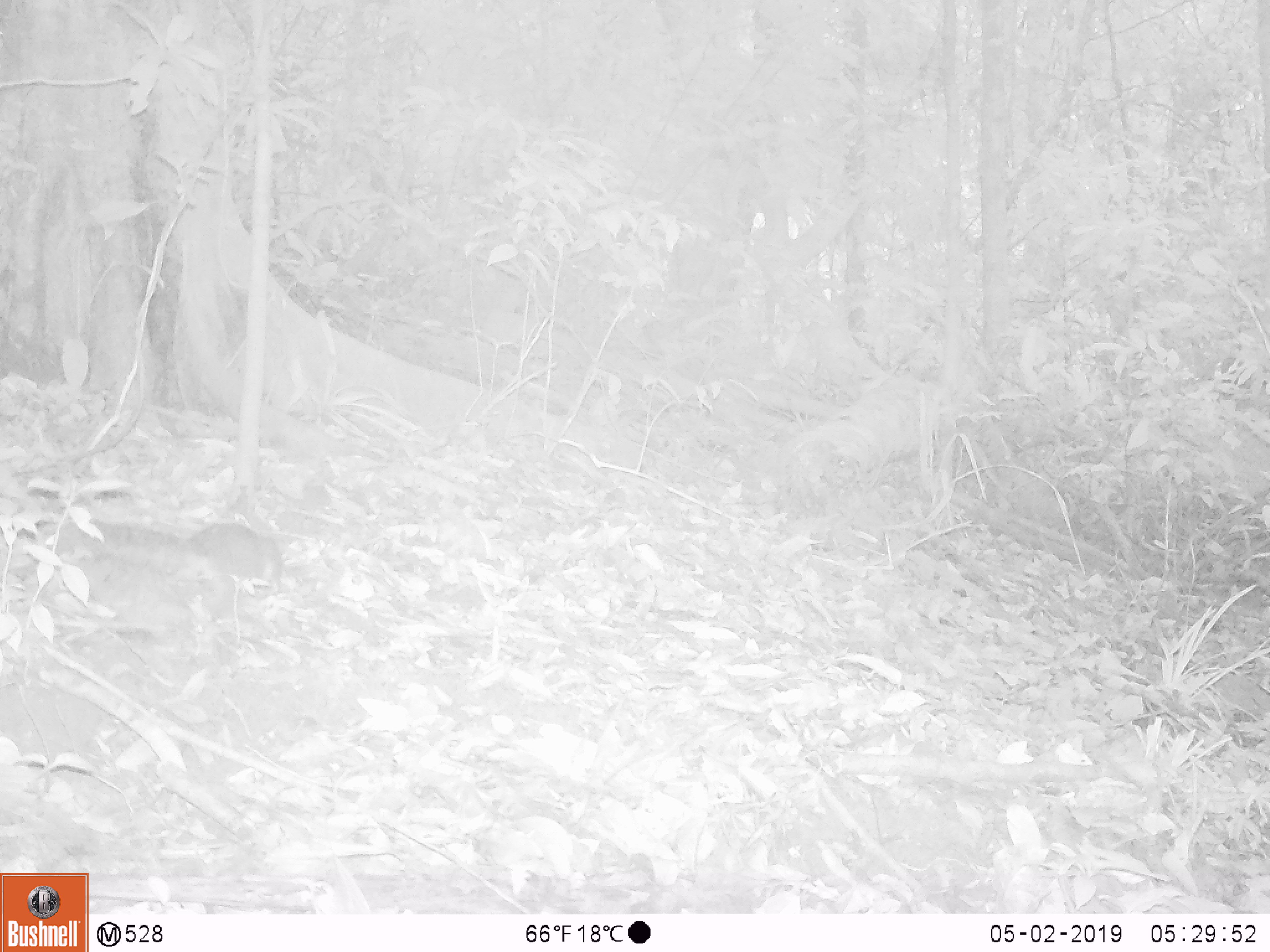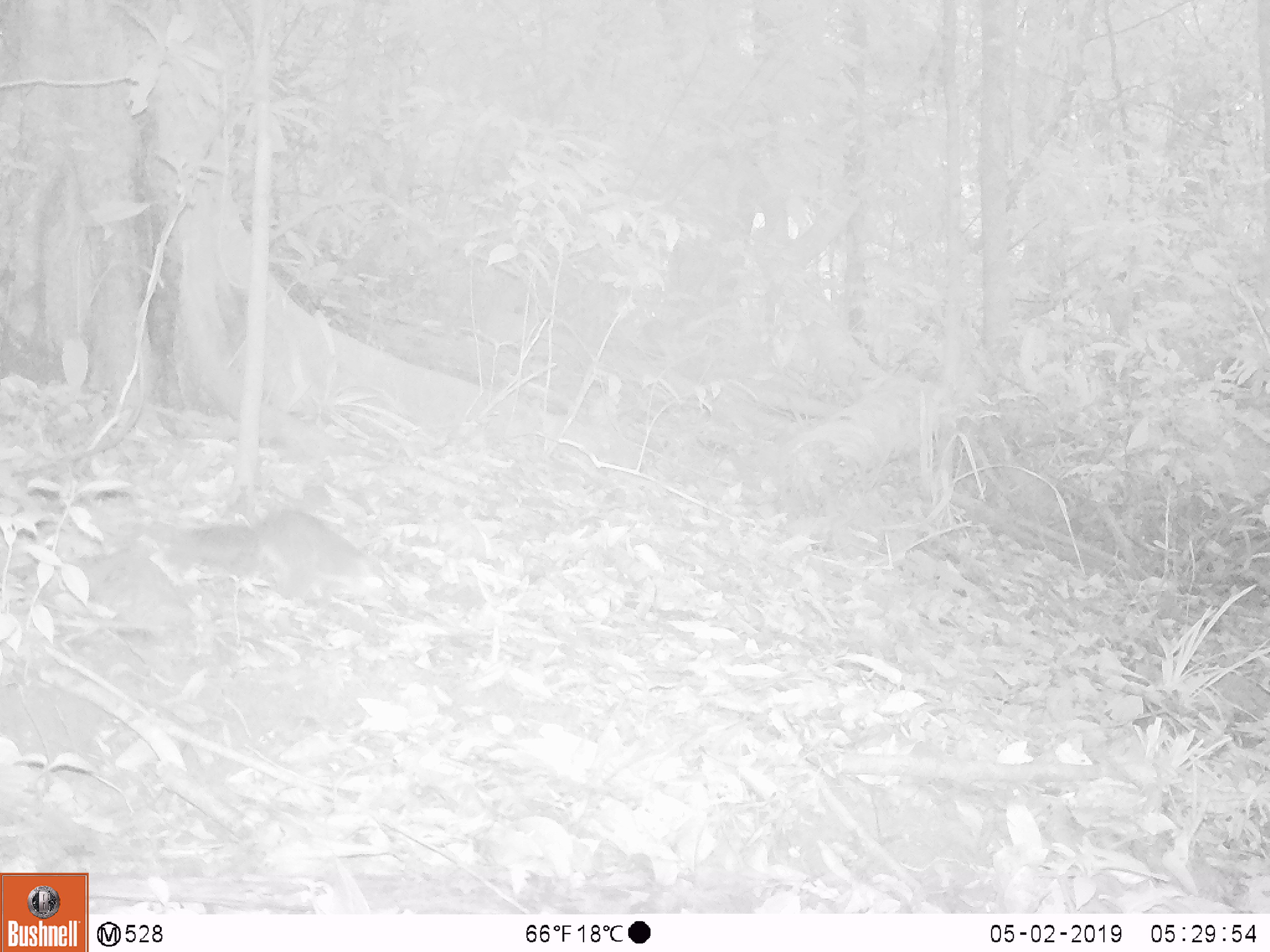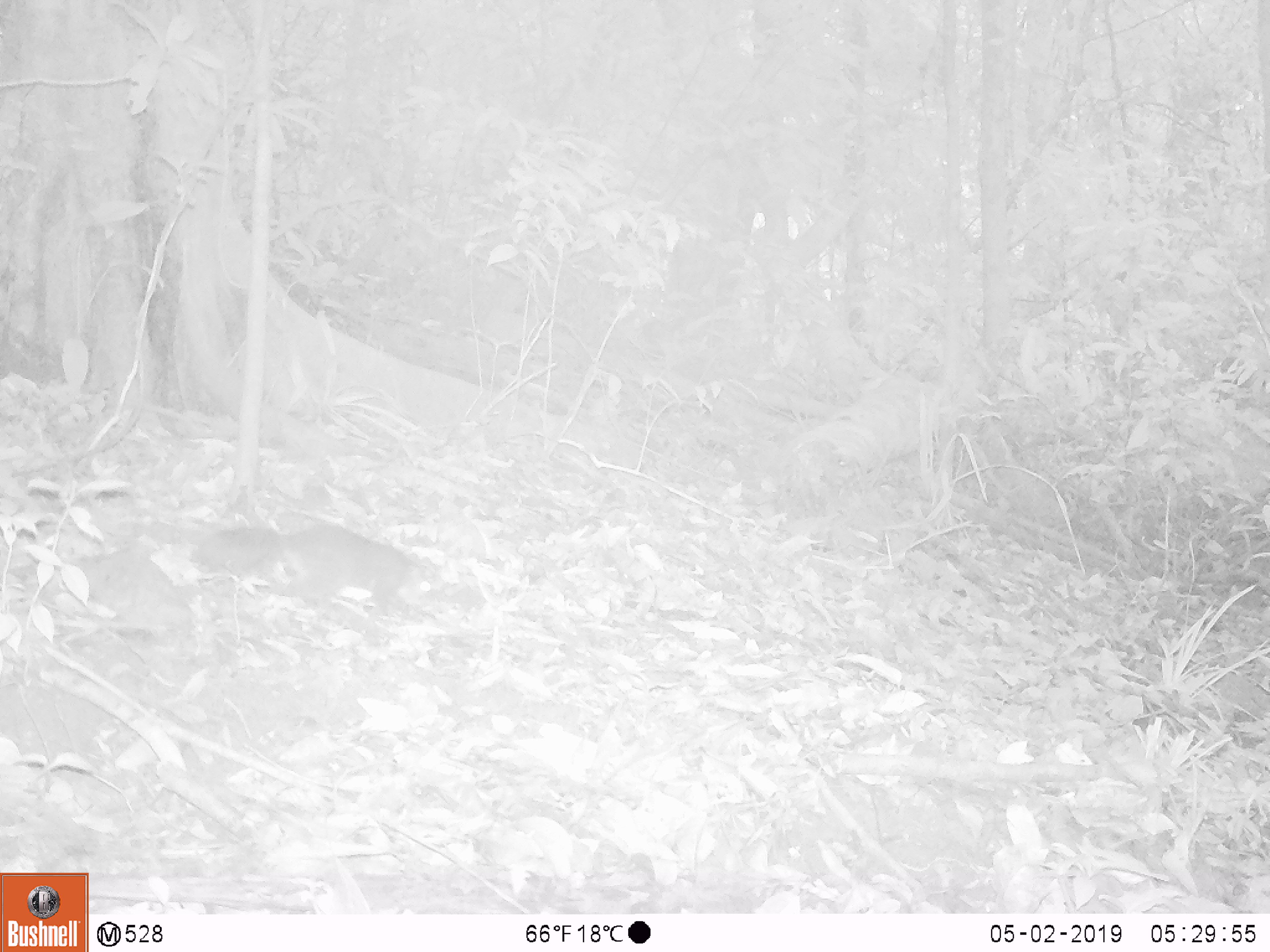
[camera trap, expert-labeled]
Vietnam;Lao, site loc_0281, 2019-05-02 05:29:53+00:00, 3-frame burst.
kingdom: Animalia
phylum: Chordata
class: Mammalia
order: Rodentia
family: Sciuridae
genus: Dremomys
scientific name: Dremomys rufigenis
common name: red-cheeked squirrel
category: red cheeked squirrel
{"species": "red cheeked squirrel (red-cheeked squirrel) (Dremomys rufigenis)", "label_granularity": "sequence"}